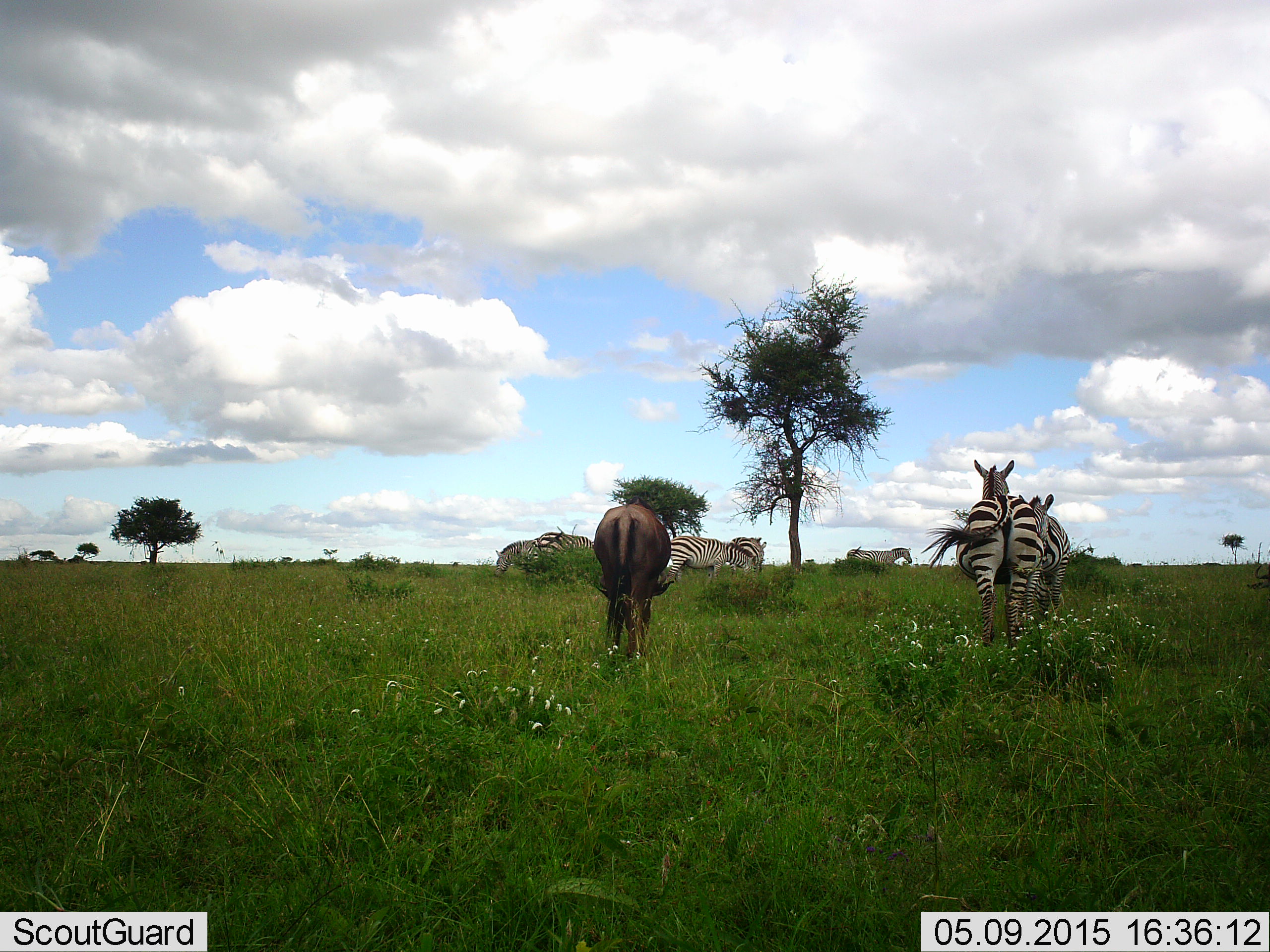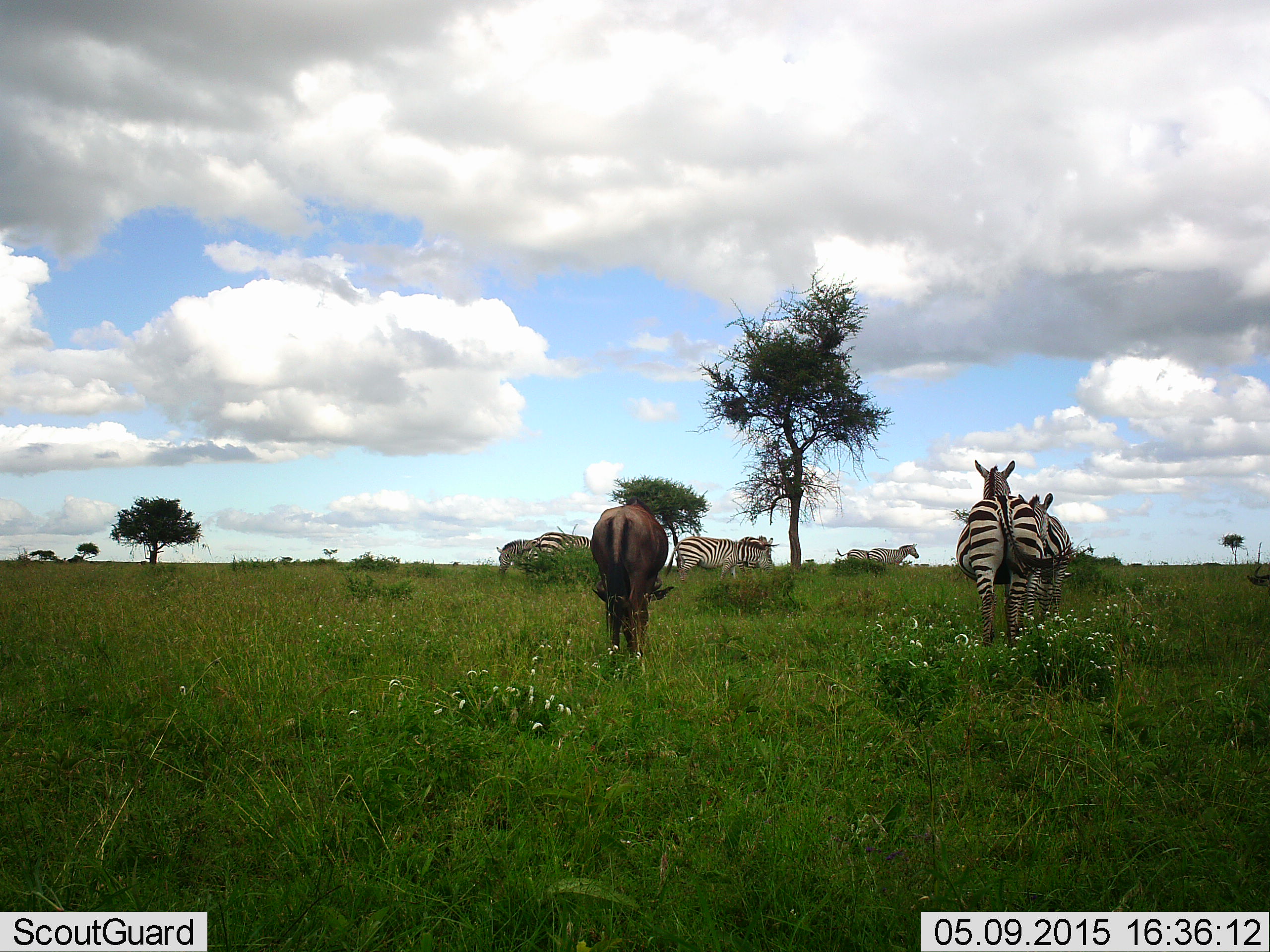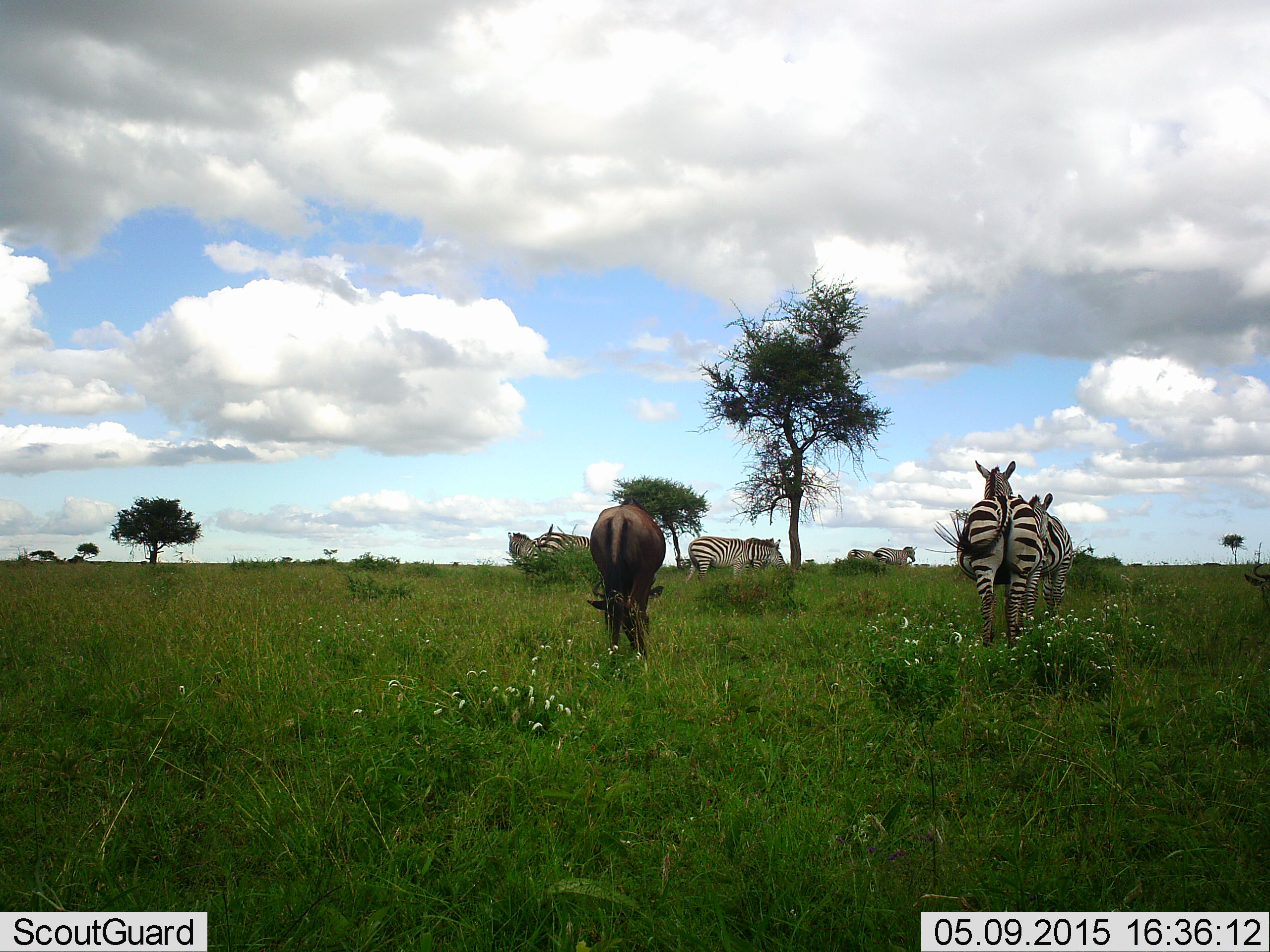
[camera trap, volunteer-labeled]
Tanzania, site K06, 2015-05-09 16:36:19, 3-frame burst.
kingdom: Animalia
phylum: Chordata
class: Mammalia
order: Artiodactyla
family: Bovidae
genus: Connochaetes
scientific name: Connochaetes taurinus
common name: blue wildebeest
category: wildebeest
Wildebeest (blue wildebeest) (Connochaetes taurinus), count 1. Behavior (volunteer vote fractions): standing 30%, resting 0%, moving 10%, interacting 0%. Young present (vote fraction): 0%. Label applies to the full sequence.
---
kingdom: Animalia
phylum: Chordata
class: Mammalia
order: Perissodactyla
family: Equidae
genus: Equus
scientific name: Equus quagga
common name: plains zebra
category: zebra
Zebra (plains zebra) (Equus quagga), count 6. Behavior (volunteer vote fractions): standing 82%, resting 0%, moving 45%, interacting 0%. Young present (vote fraction): 0%. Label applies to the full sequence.